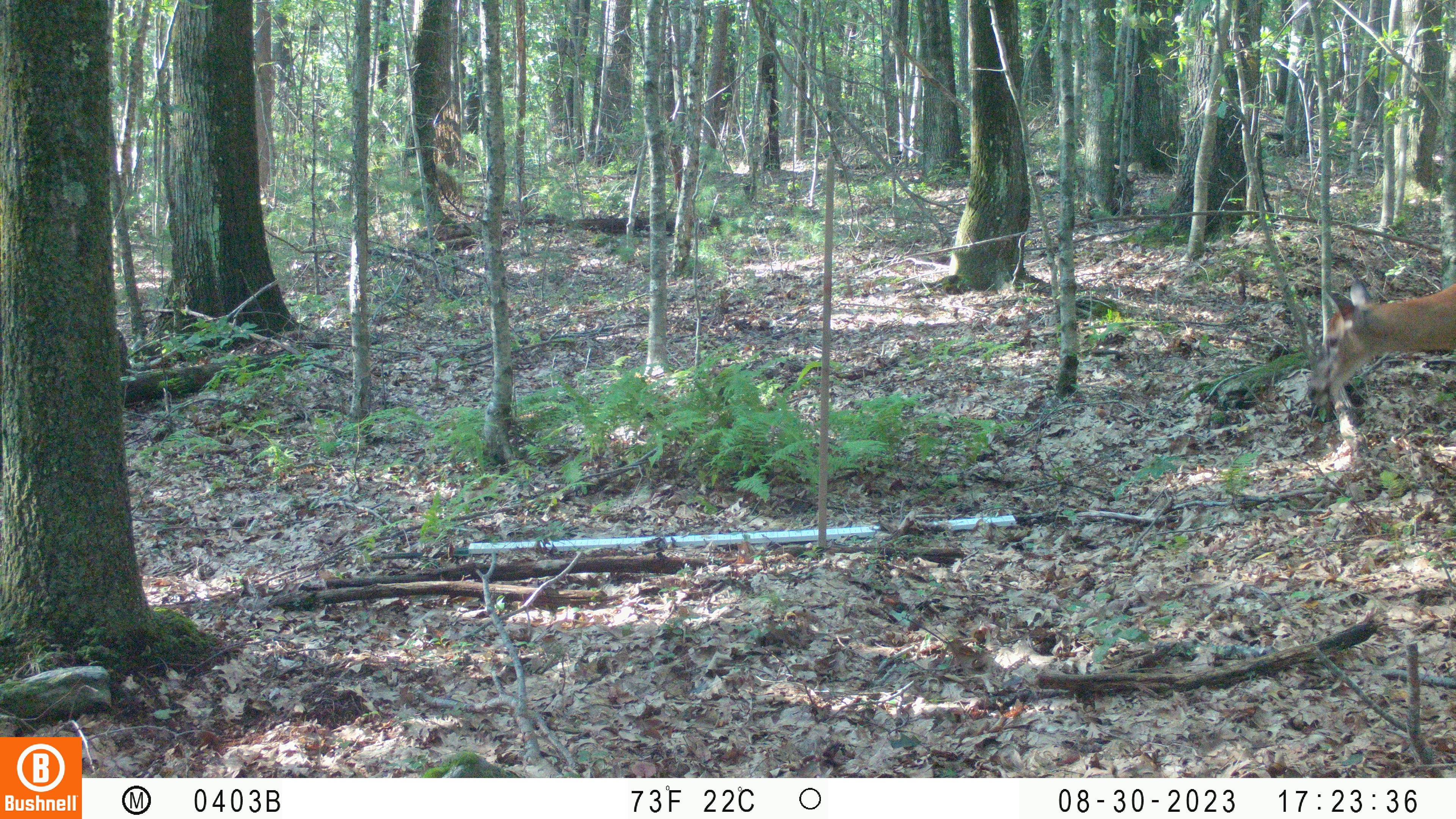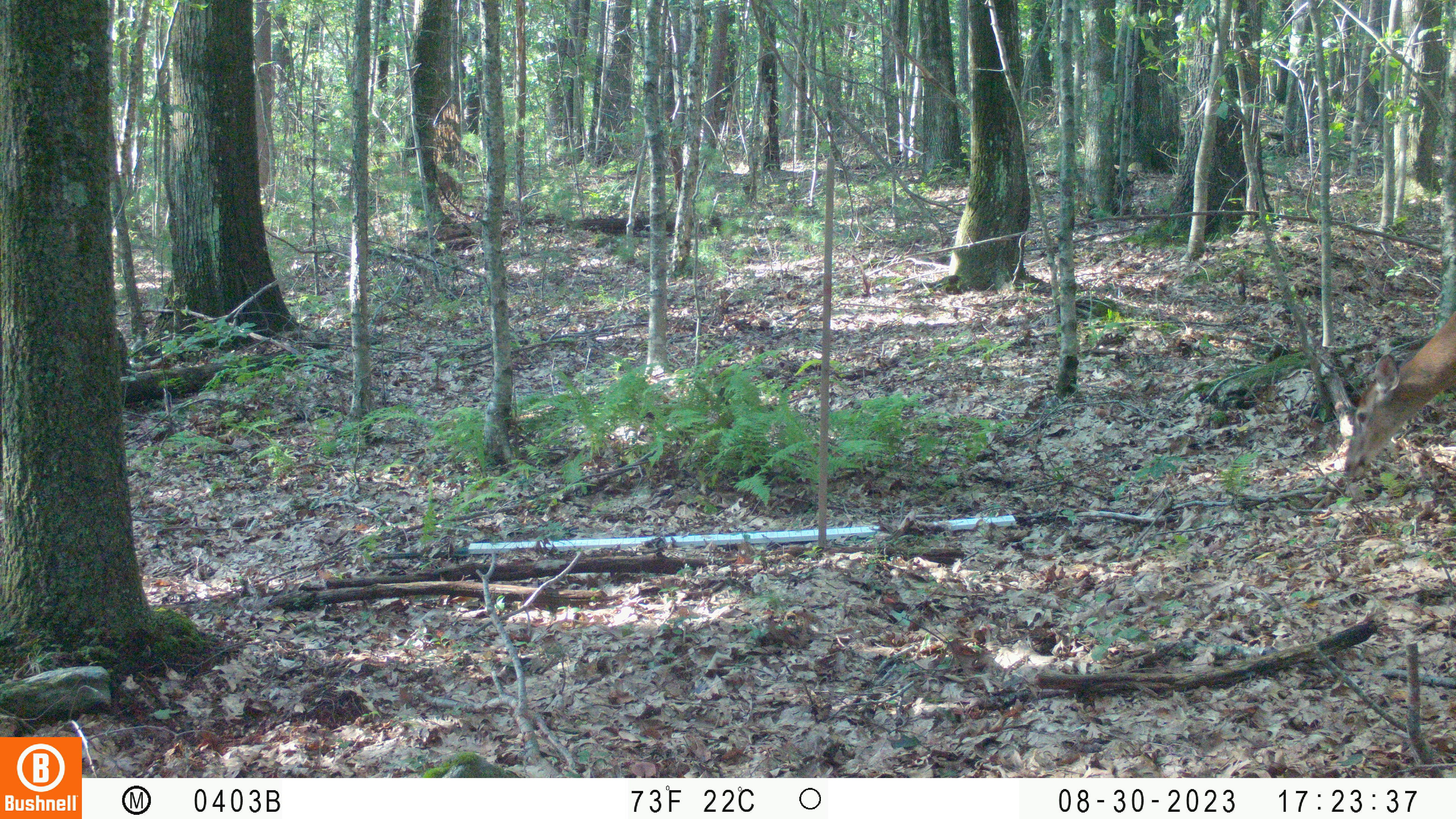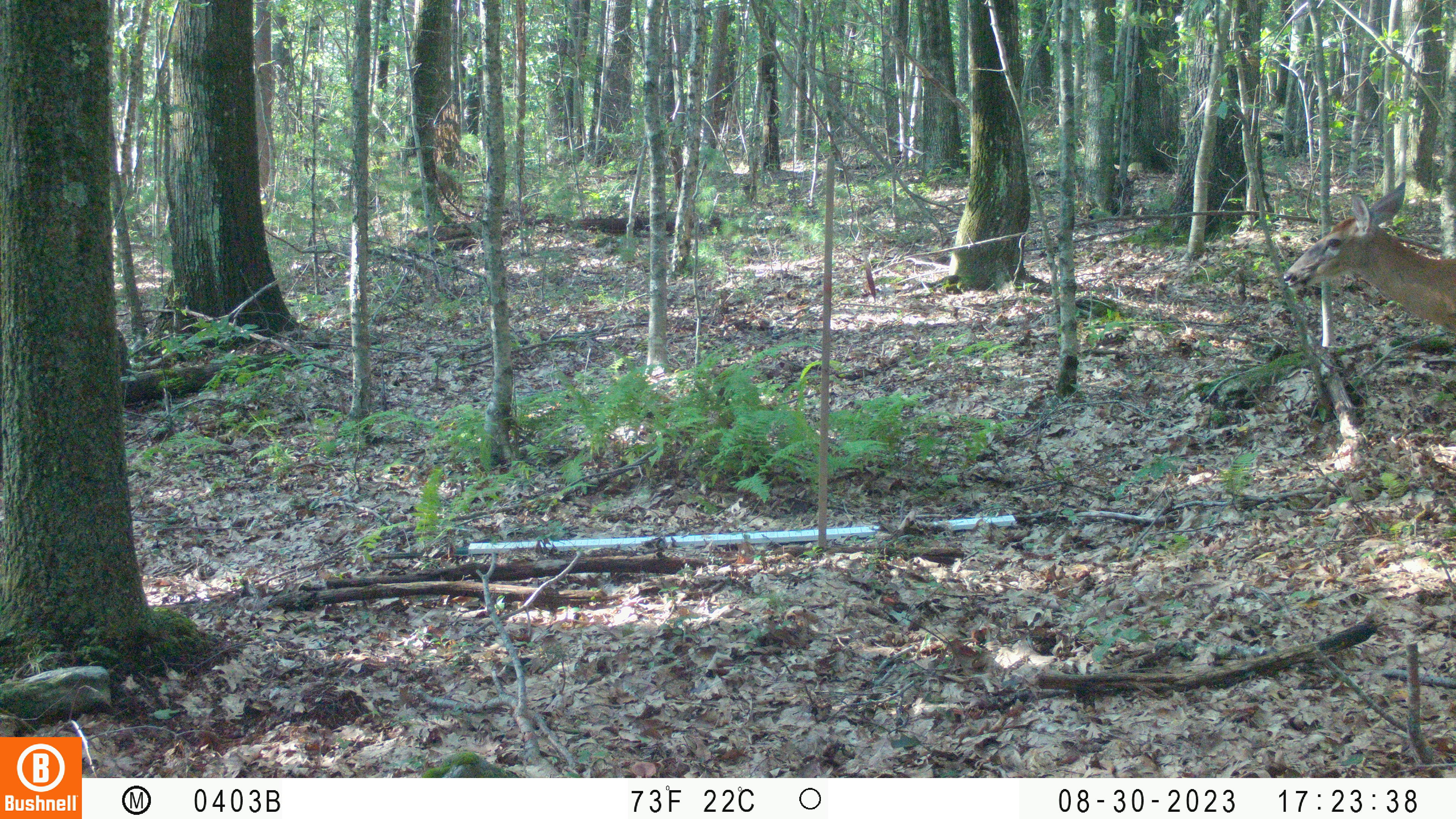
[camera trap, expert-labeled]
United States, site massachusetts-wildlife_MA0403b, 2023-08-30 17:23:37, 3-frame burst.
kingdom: Animalia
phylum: Chordata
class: Mammalia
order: Artiodactyla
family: Cervidae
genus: Odocoileus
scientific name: Odocoileus virginianus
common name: white-tailed deer